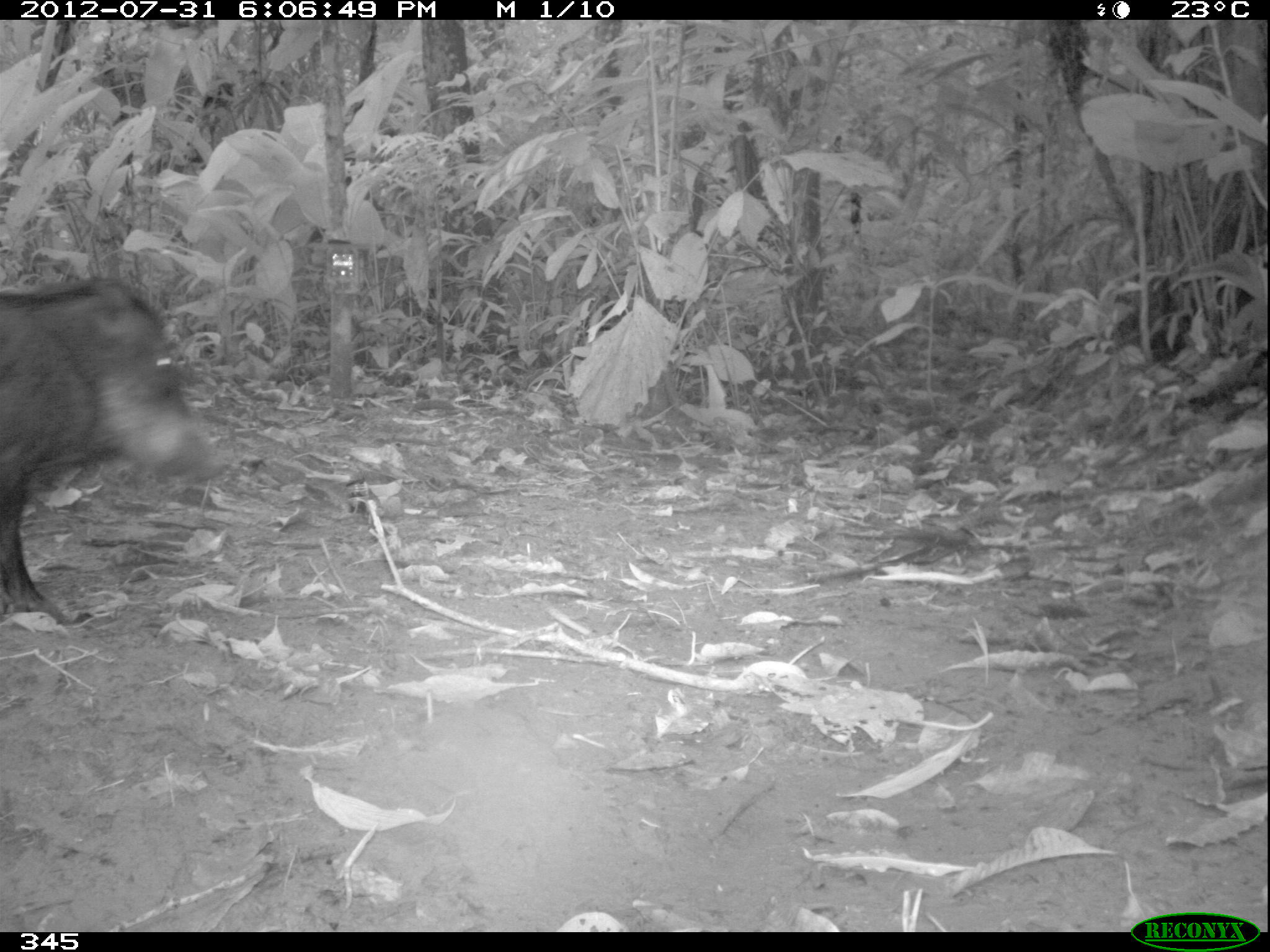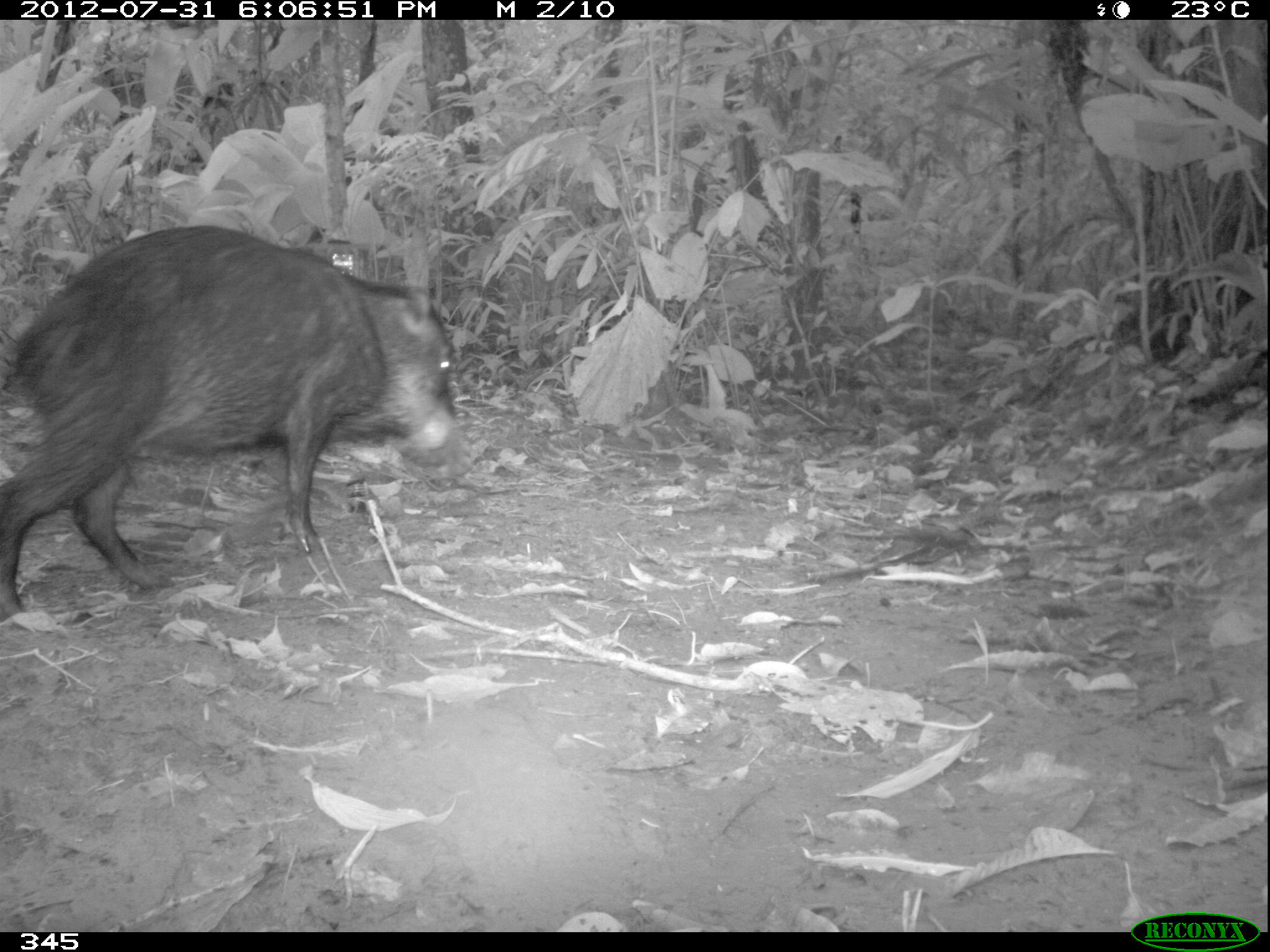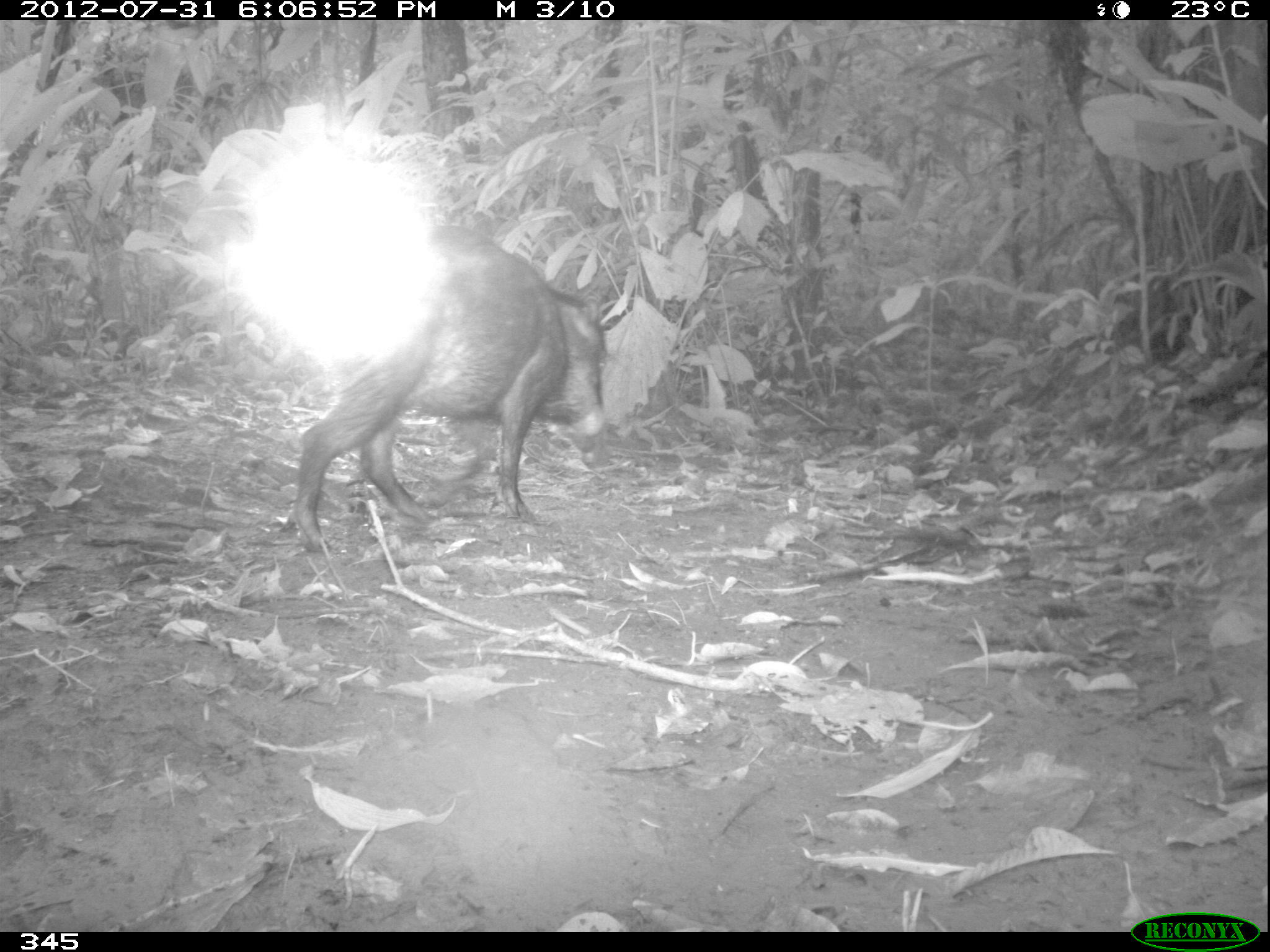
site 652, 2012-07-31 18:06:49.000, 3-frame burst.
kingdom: Animalia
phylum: Chordata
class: Mammalia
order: Artiodactyla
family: Tayassuidae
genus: Tayassu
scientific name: Tayassu pecari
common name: white-lipped peccary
Tayassu pecari (white-lipped peccary).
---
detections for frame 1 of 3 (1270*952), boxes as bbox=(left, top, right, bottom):
tayassu pecari: bbox=(0, 271, 229, 623)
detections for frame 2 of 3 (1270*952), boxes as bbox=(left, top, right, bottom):
tayassu pecari: bbox=(0, 219, 466, 615)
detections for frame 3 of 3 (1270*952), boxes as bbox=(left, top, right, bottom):
tayassu pecari: bbox=(285, 220, 608, 553)